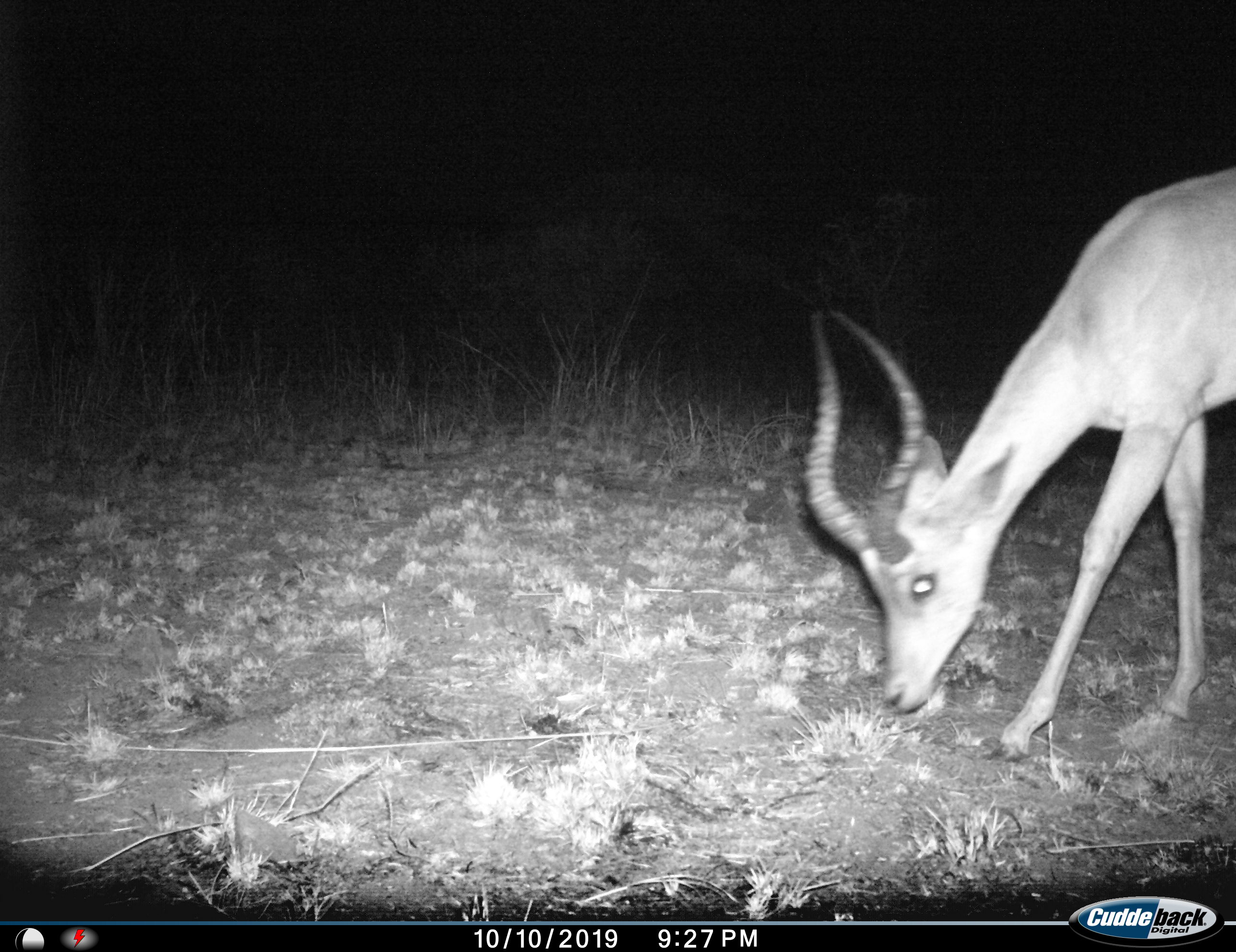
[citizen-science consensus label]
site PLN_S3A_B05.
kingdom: Animalia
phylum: Chordata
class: Mammalia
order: Artiodactyla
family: Bovidae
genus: Aepyceros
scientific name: Aepyceros melampus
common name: impala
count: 1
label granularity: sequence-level